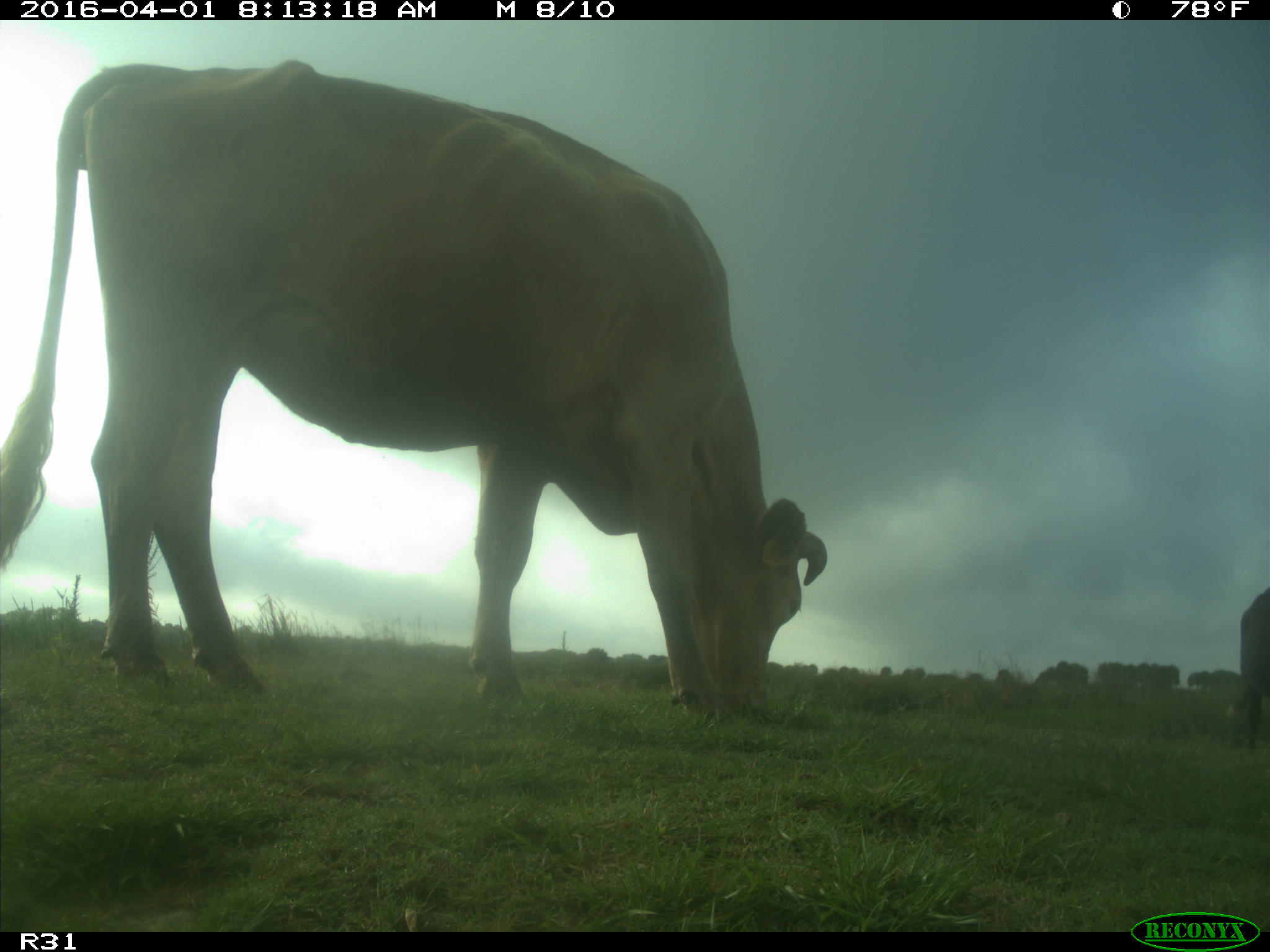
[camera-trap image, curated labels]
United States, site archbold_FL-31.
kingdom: Animalia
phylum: Chordata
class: Mammalia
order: Artiodactyla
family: Bovidae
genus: Bos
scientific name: Bos taurus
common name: domestic cow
Bos taurus (domestic cow).